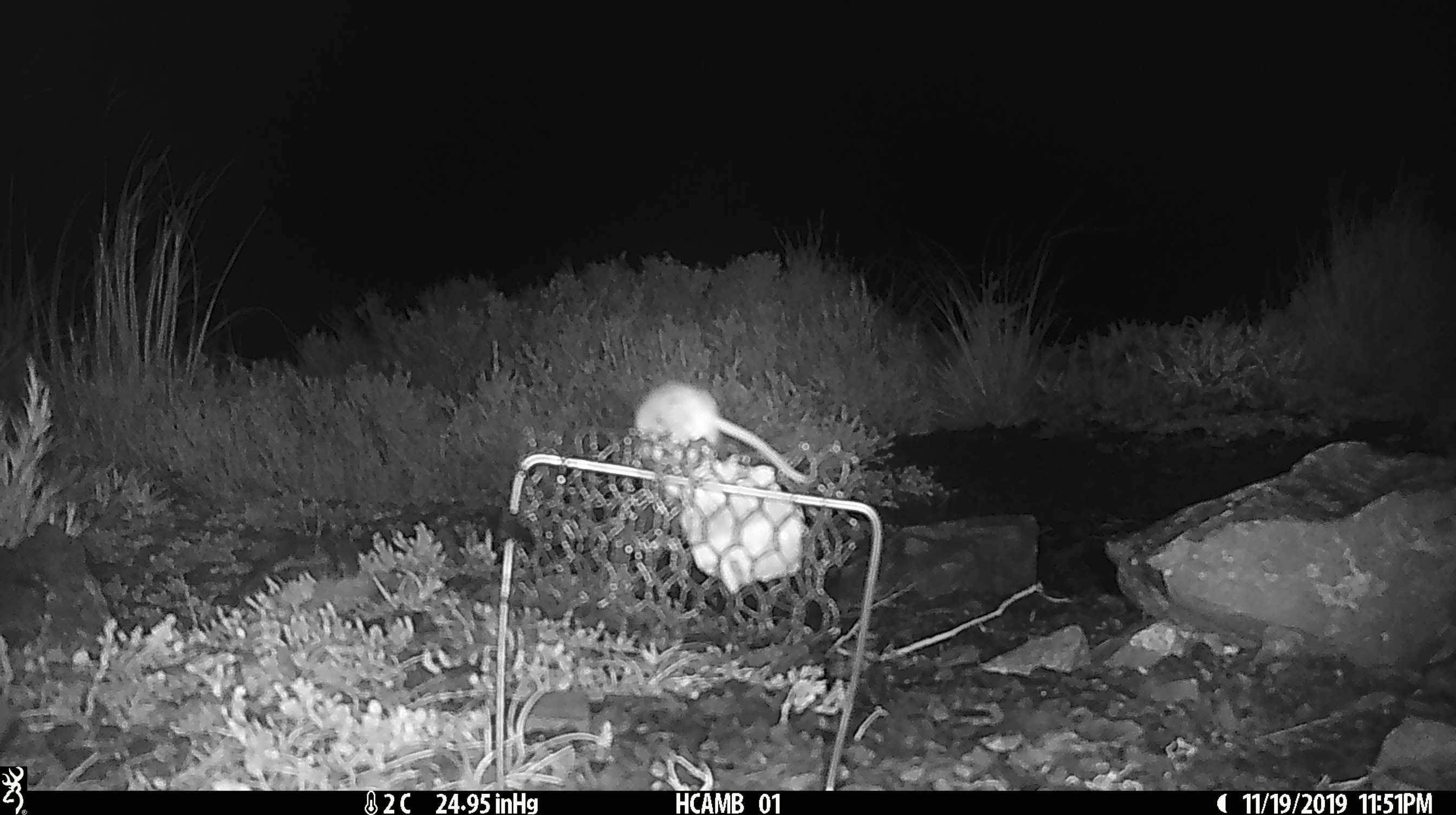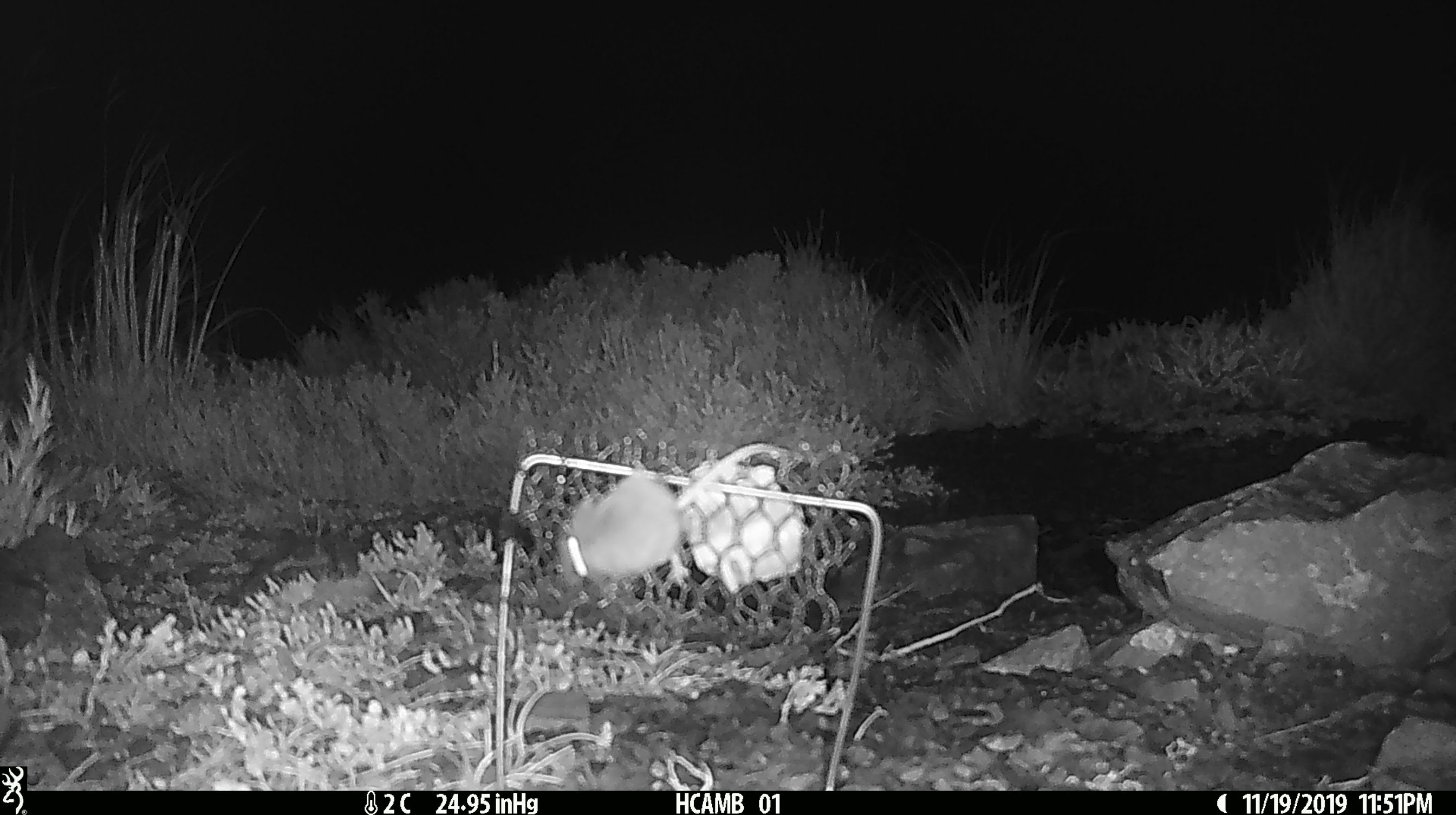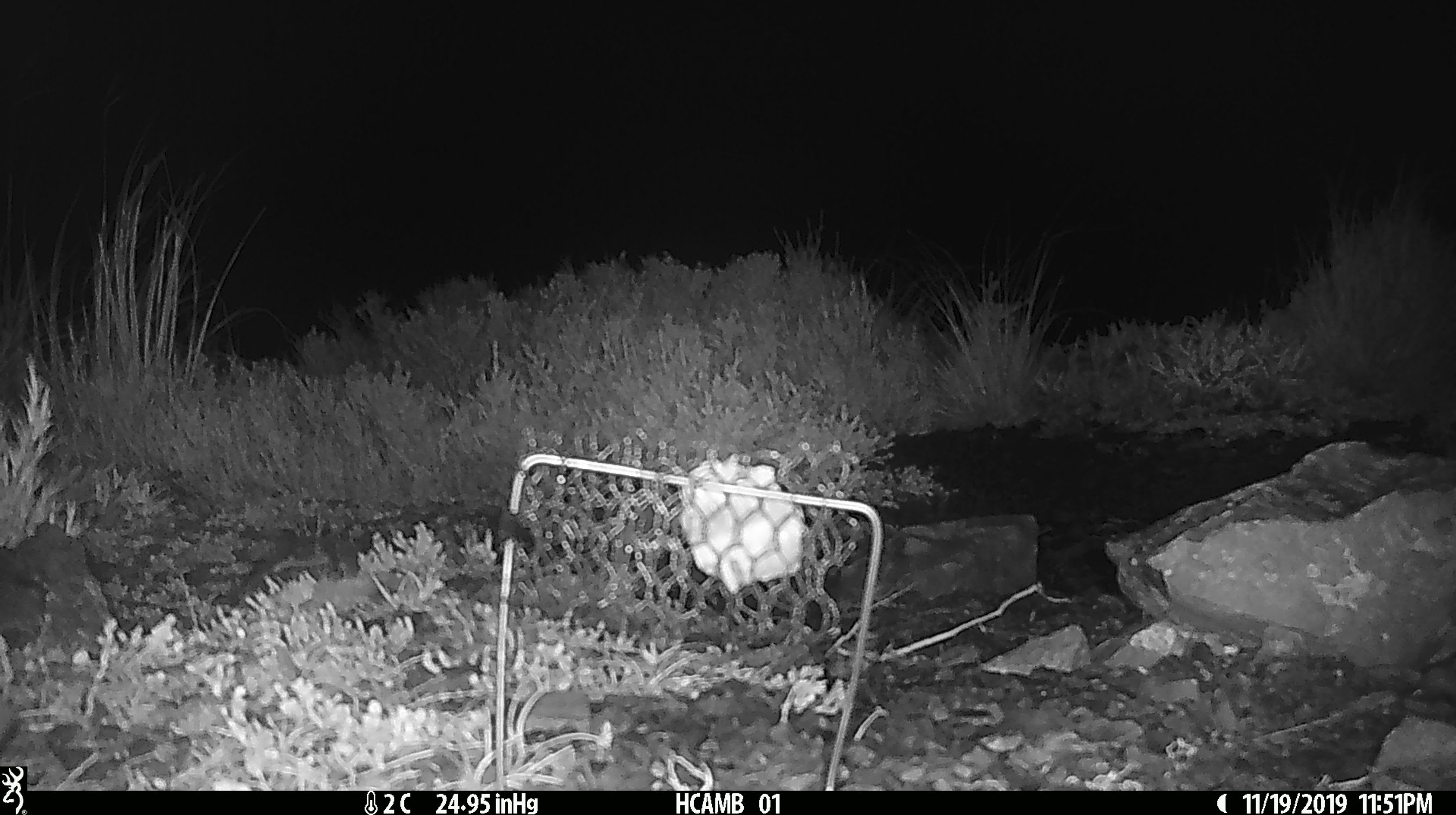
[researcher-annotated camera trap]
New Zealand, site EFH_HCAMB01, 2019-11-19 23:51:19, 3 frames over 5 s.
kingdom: Animalia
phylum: Chordata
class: Mammalia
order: Rodentia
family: Muridae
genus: Mus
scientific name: Mus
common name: mouse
Mouse (Mus).